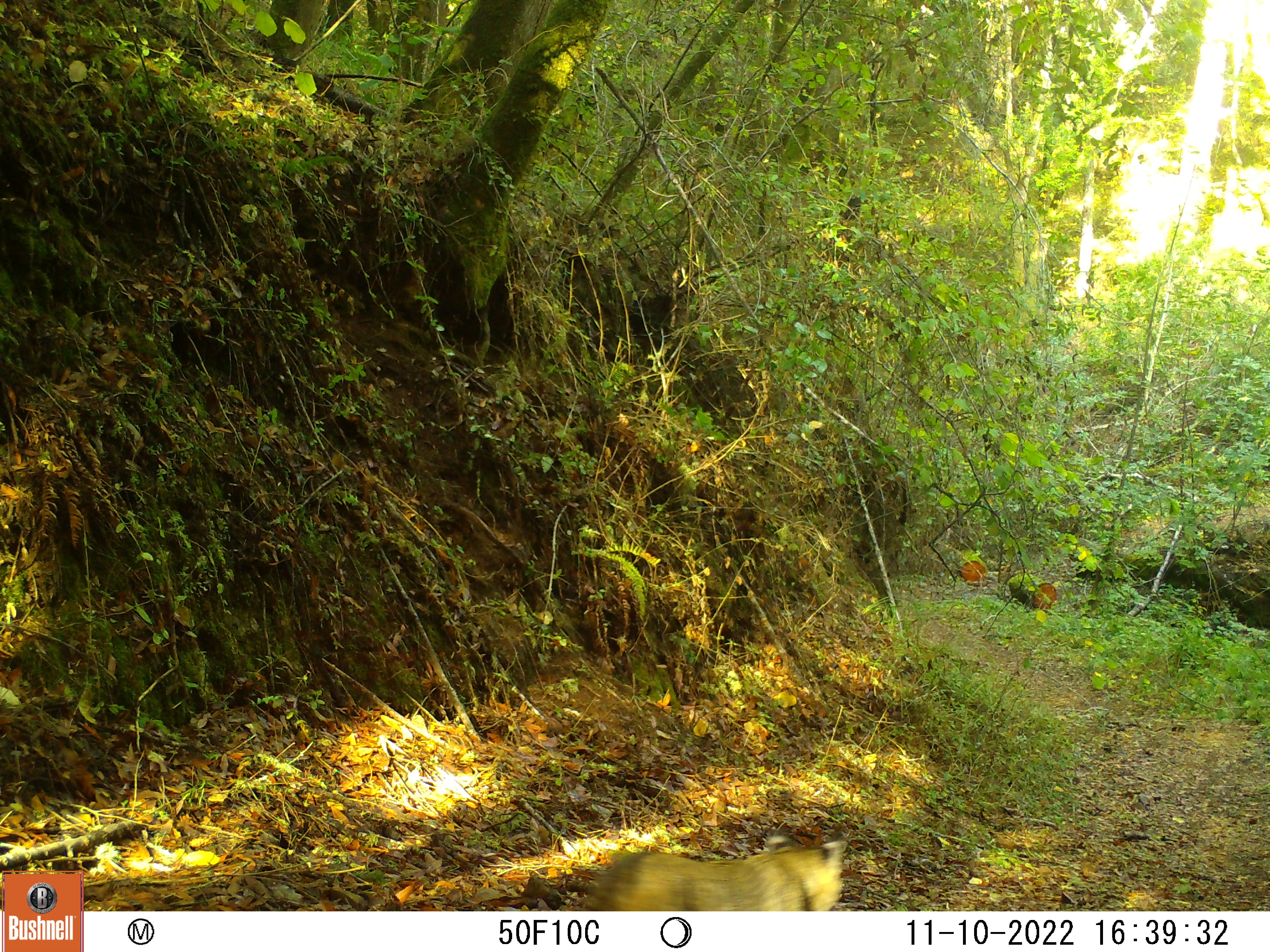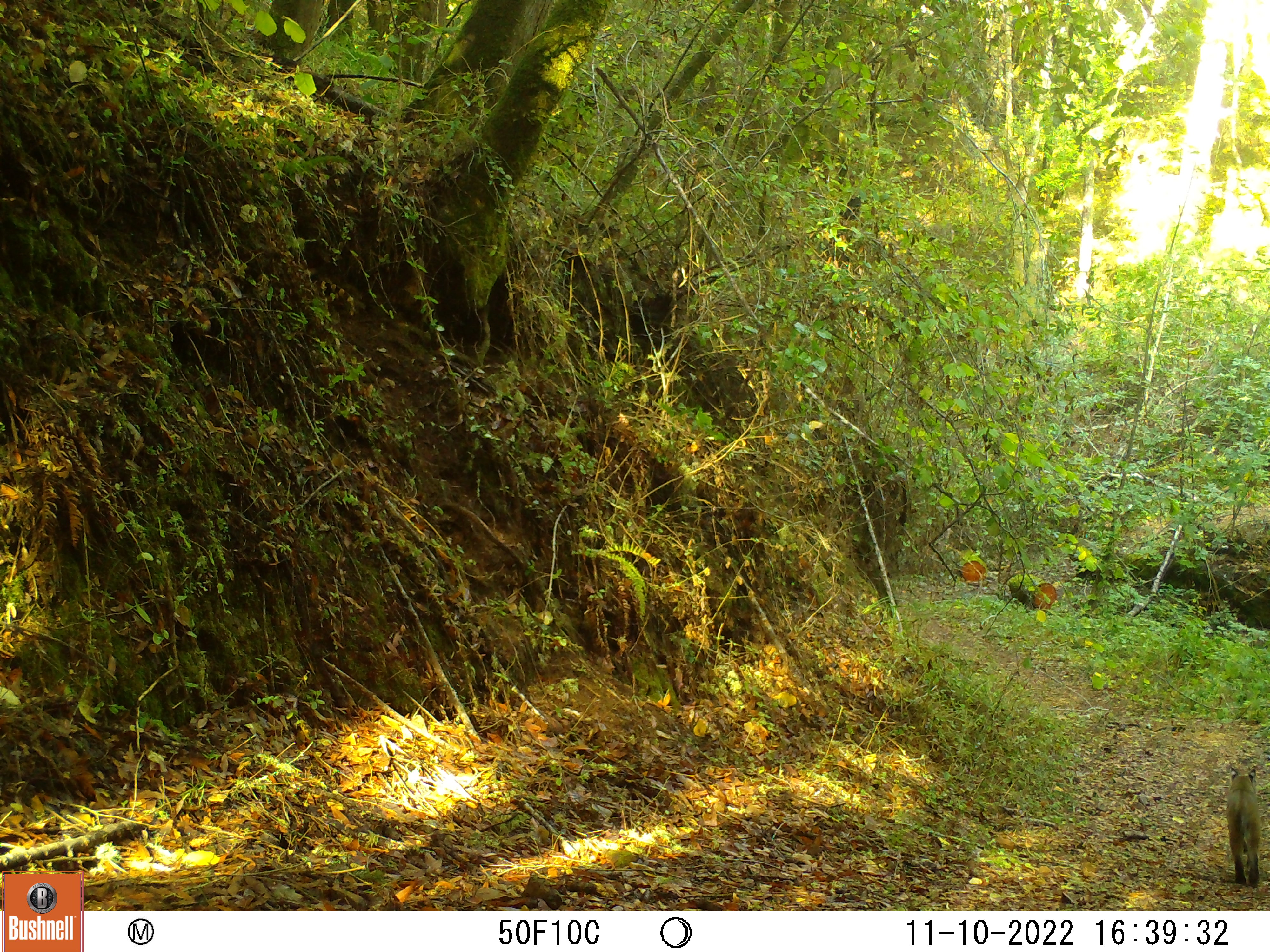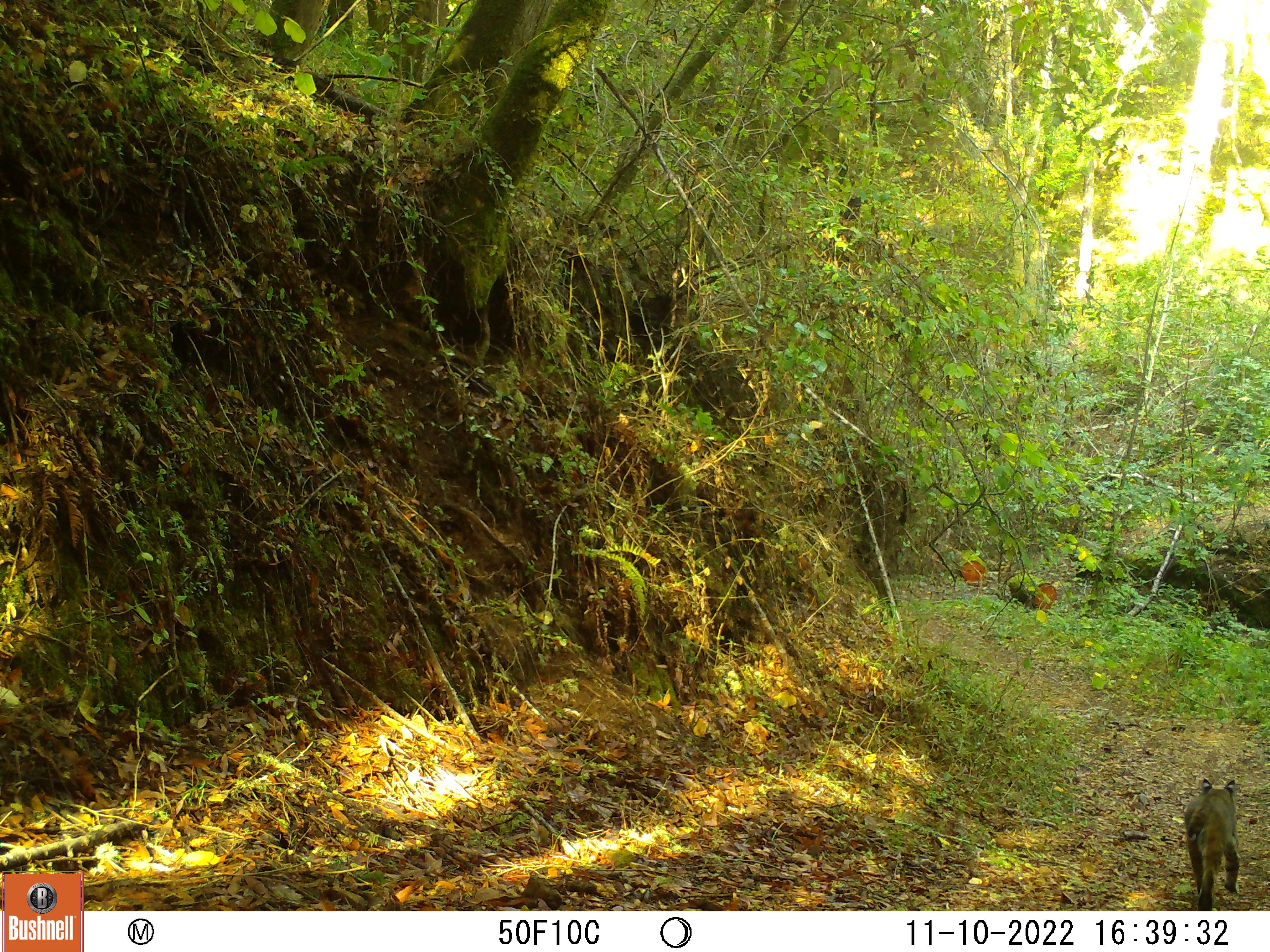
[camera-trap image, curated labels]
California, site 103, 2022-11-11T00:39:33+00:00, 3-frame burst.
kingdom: Animalia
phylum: Chordata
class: Mammalia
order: Carnivora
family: Felidae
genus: Lynx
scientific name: Lynx rufus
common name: bobcat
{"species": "bobcat (Lynx rufus)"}